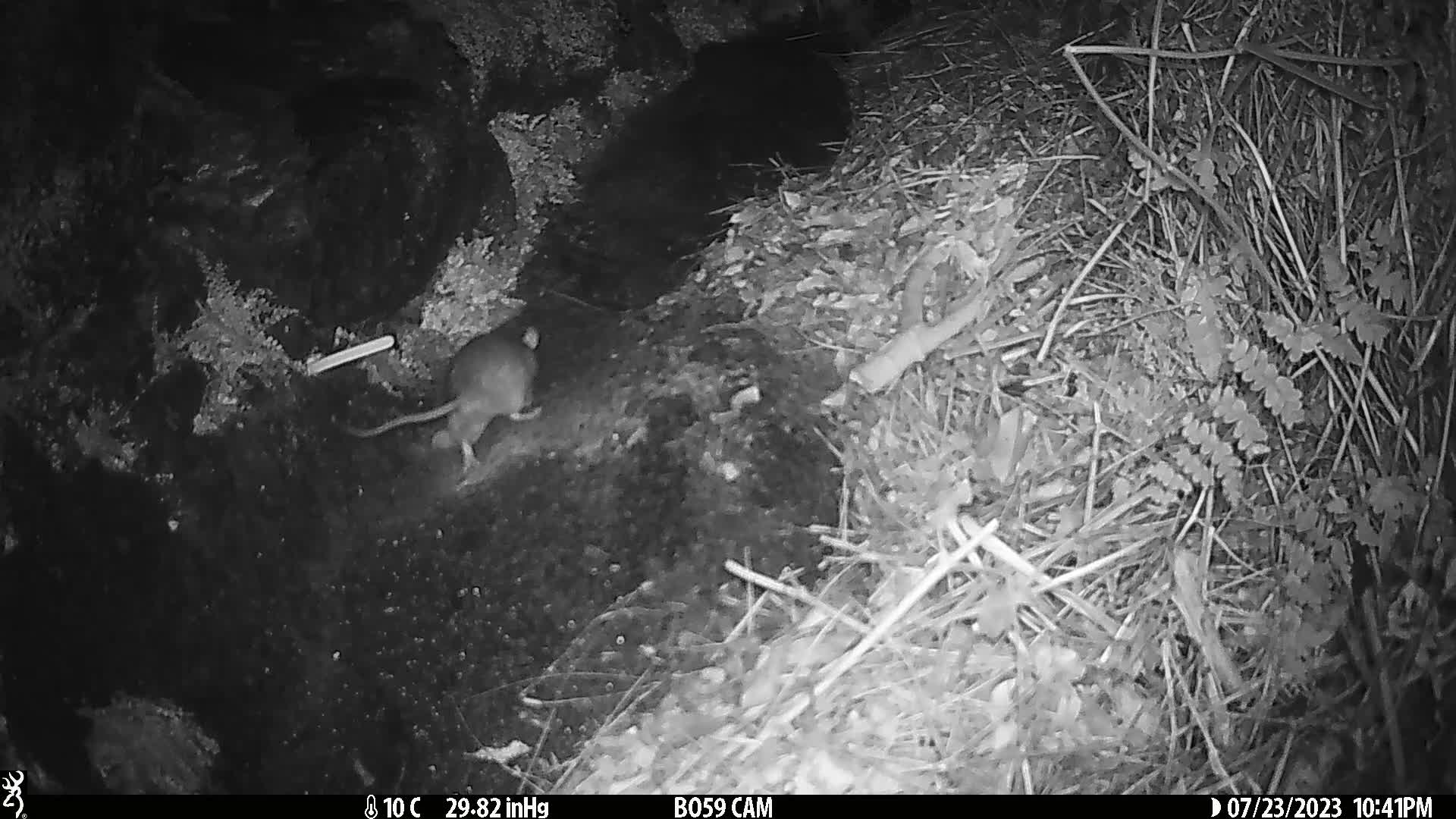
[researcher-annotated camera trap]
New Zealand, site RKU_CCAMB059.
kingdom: Animalia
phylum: Chordata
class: Mammalia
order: Rodentia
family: Muridae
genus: Rattus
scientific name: Rattus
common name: rat